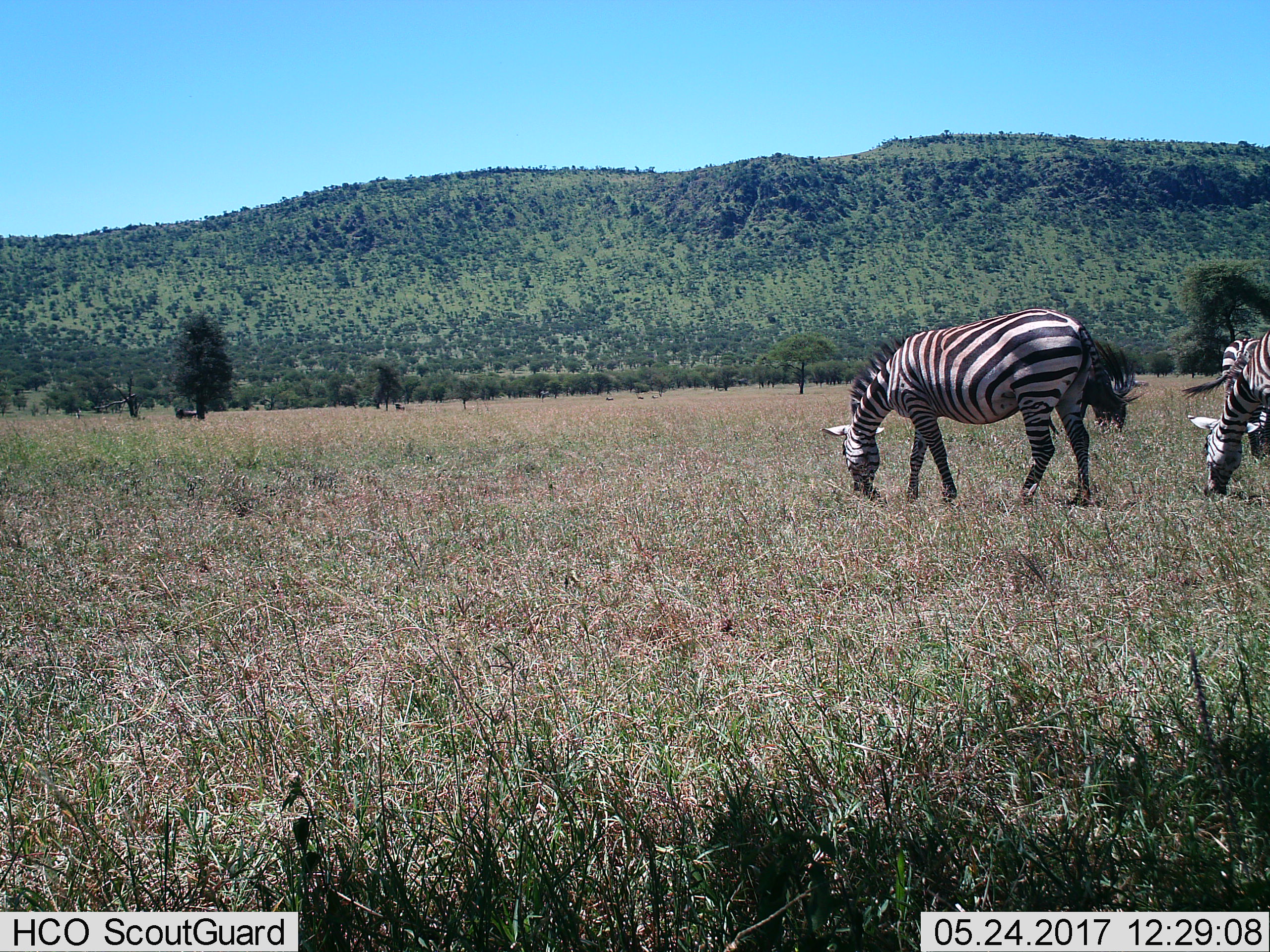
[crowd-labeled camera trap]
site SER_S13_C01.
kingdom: Animalia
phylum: Chordata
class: Mammalia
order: Perissodactyla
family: Equidae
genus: Equus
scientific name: Equus quagga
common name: plains zebra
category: zebraplains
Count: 3.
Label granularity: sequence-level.